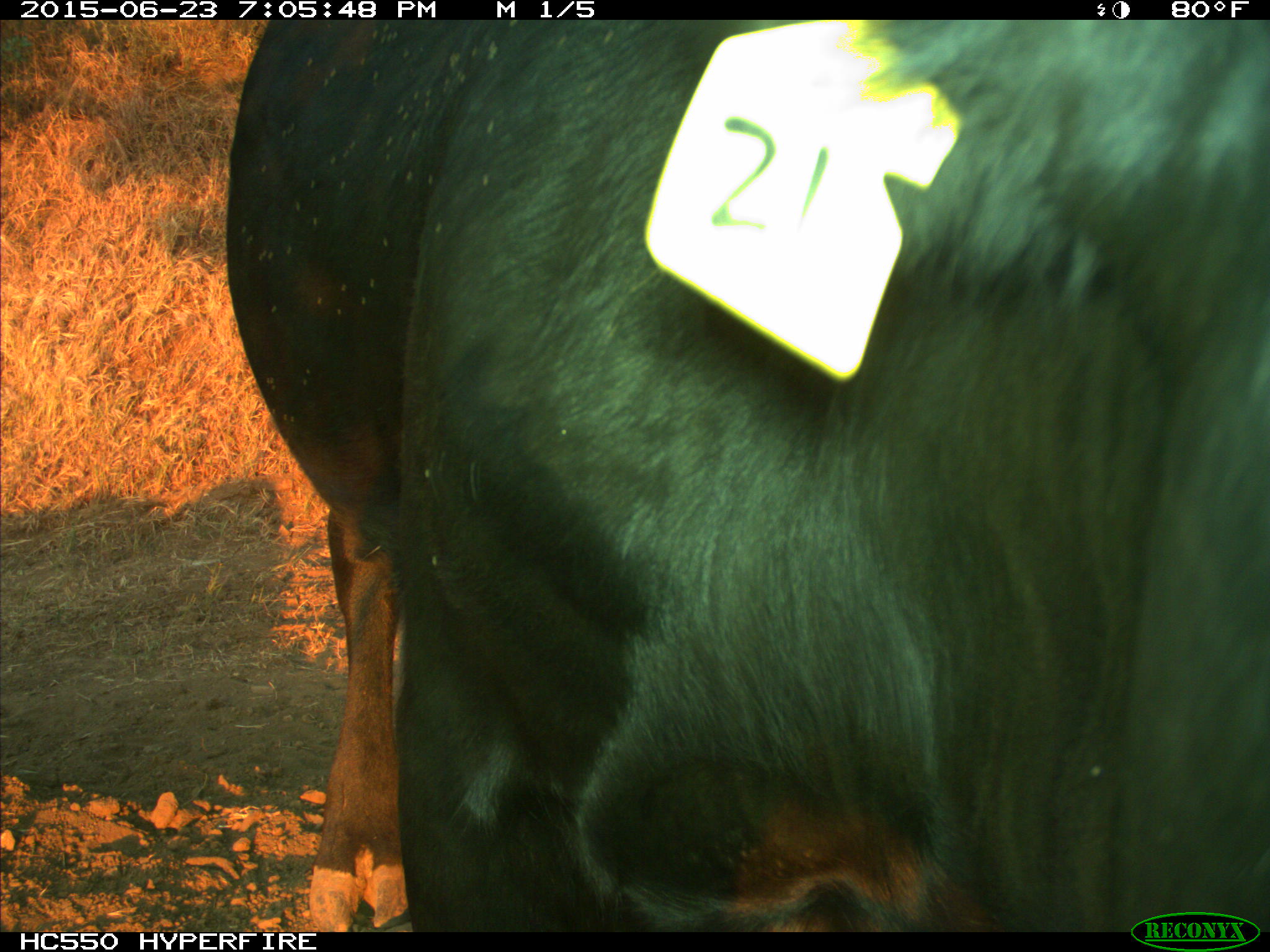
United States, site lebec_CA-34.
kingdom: Animalia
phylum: Chordata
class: Mammalia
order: Artiodactyla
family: Bovidae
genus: Bos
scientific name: Bos taurus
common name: domestic cow